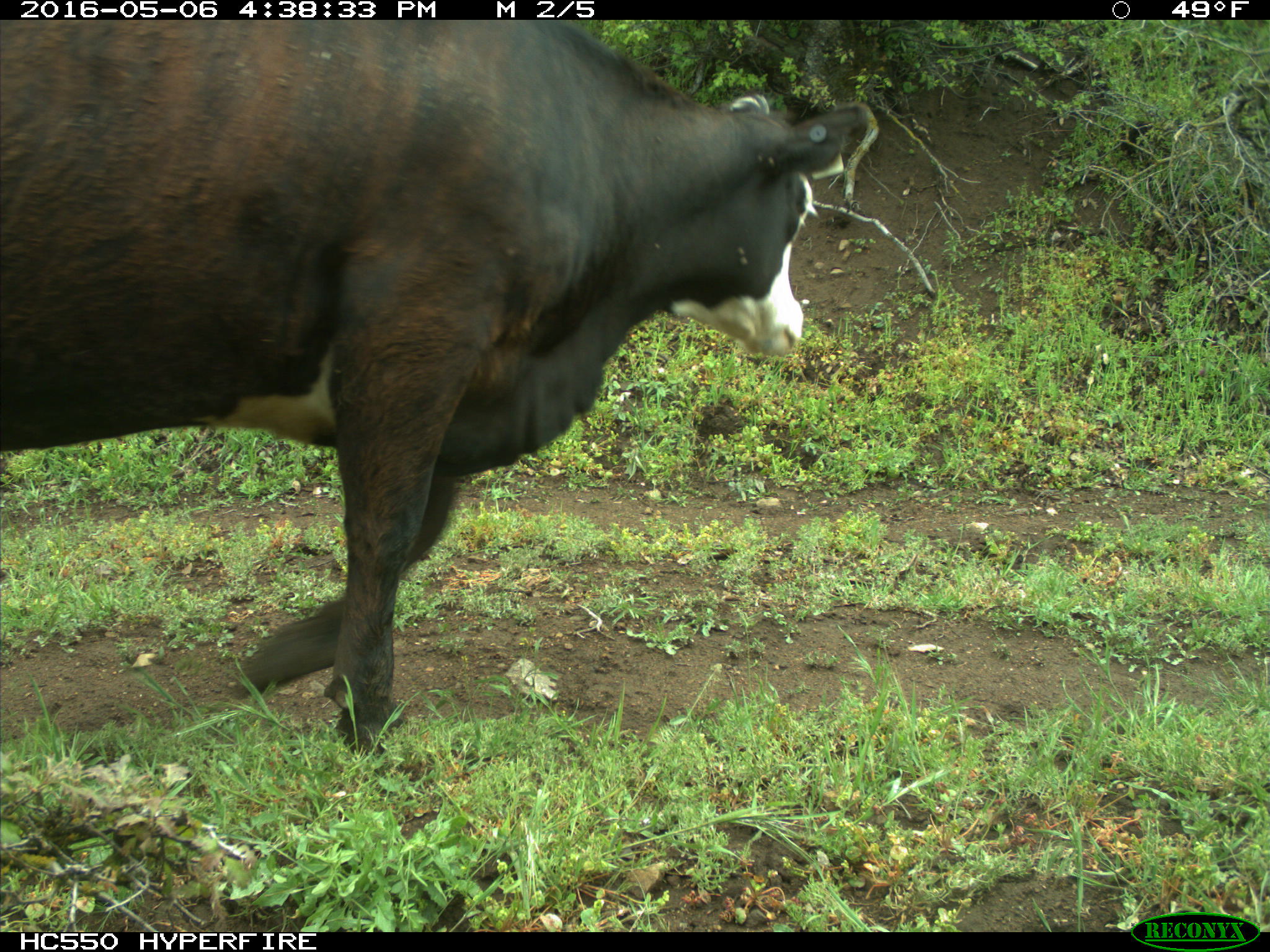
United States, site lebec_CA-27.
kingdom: Animalia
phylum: Chordata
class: Mammalia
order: Artiodactyla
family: Bovidae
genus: Bos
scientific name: Bos taurus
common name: domestic cow